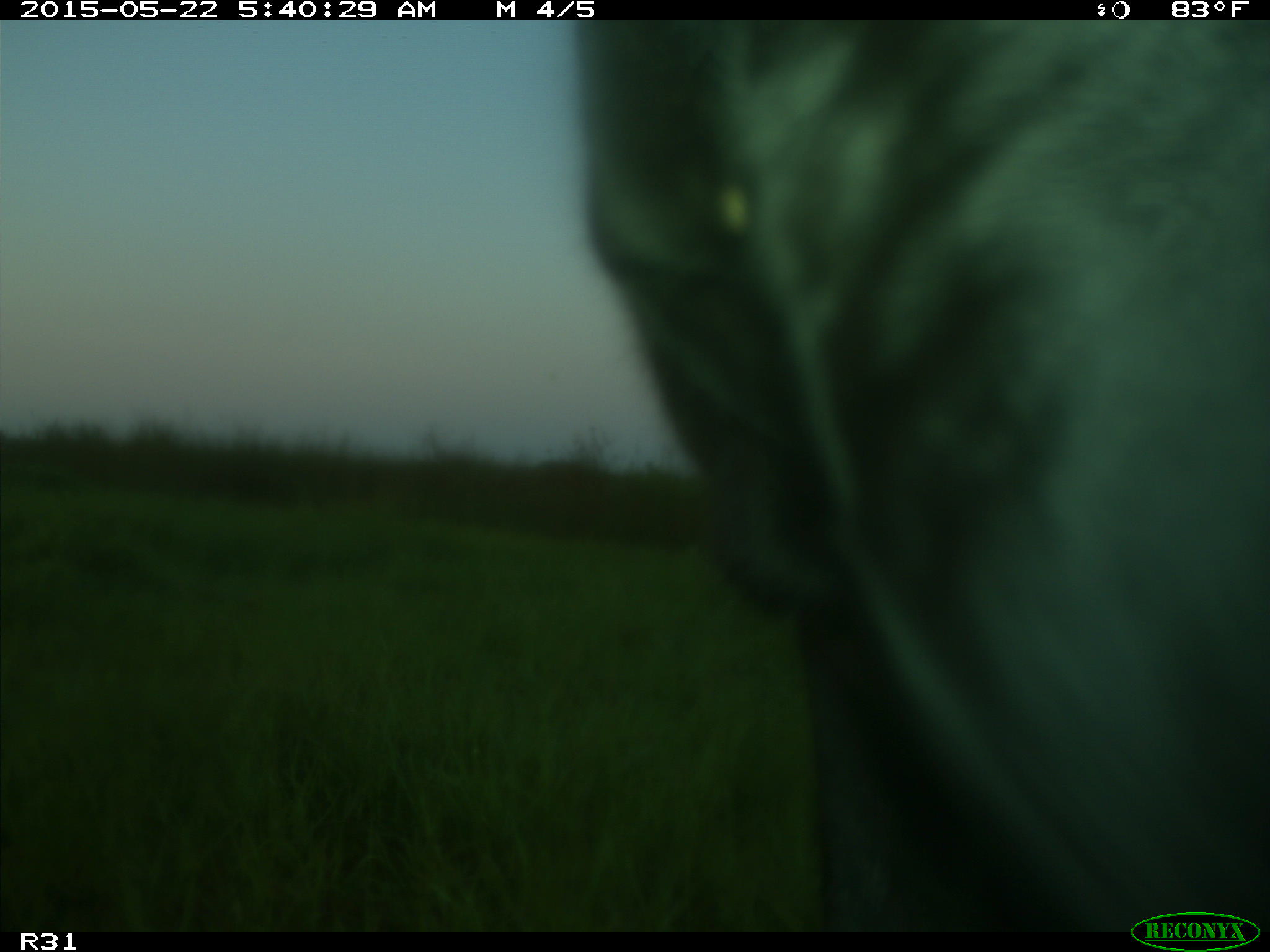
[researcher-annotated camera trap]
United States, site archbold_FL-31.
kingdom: Animalia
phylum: Chordata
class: Mammalia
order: Artiodactyla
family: Bovidae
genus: Bos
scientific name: Bos taurus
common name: domestic cow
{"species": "Bos taurus (domestic cow)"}